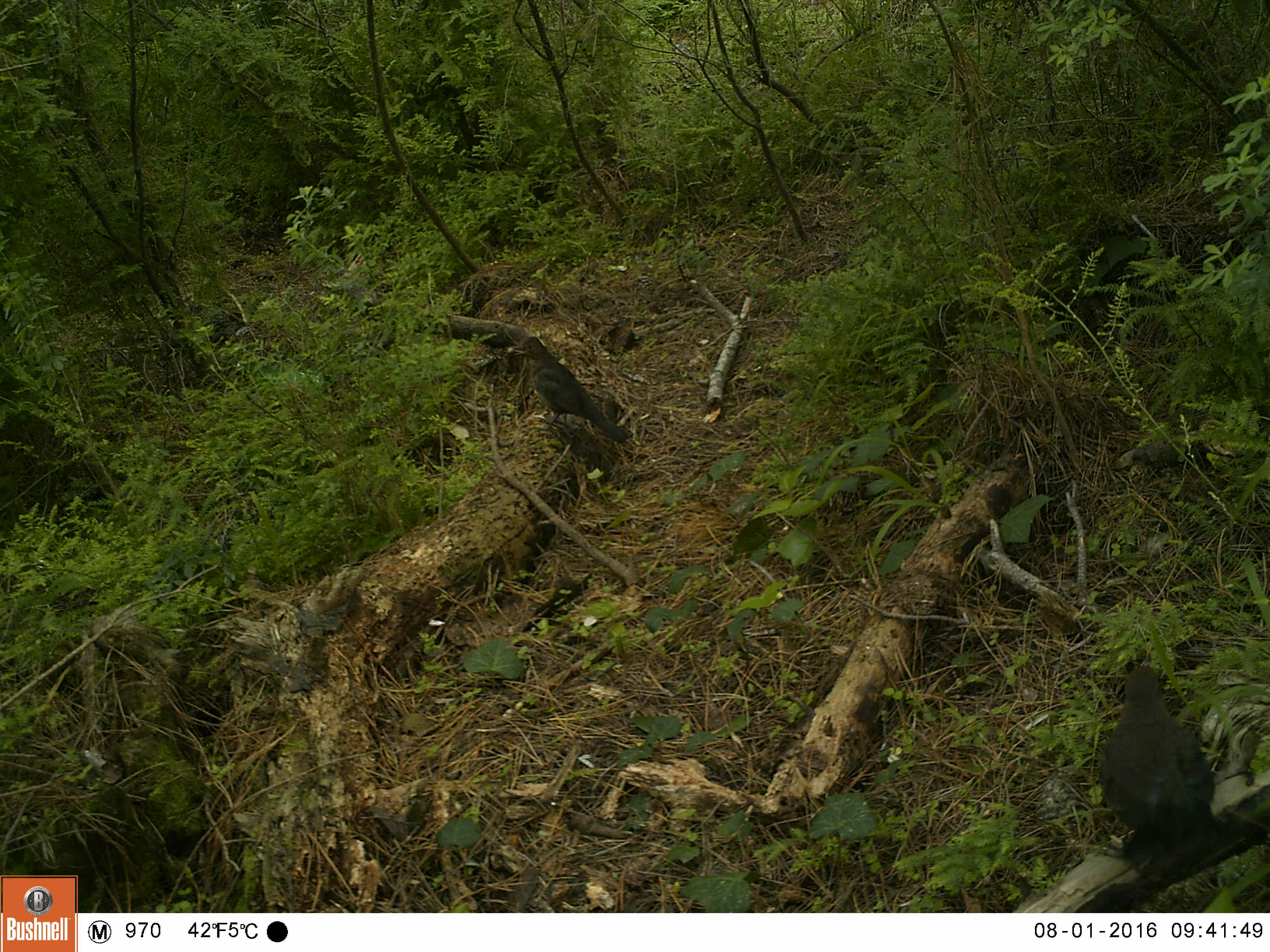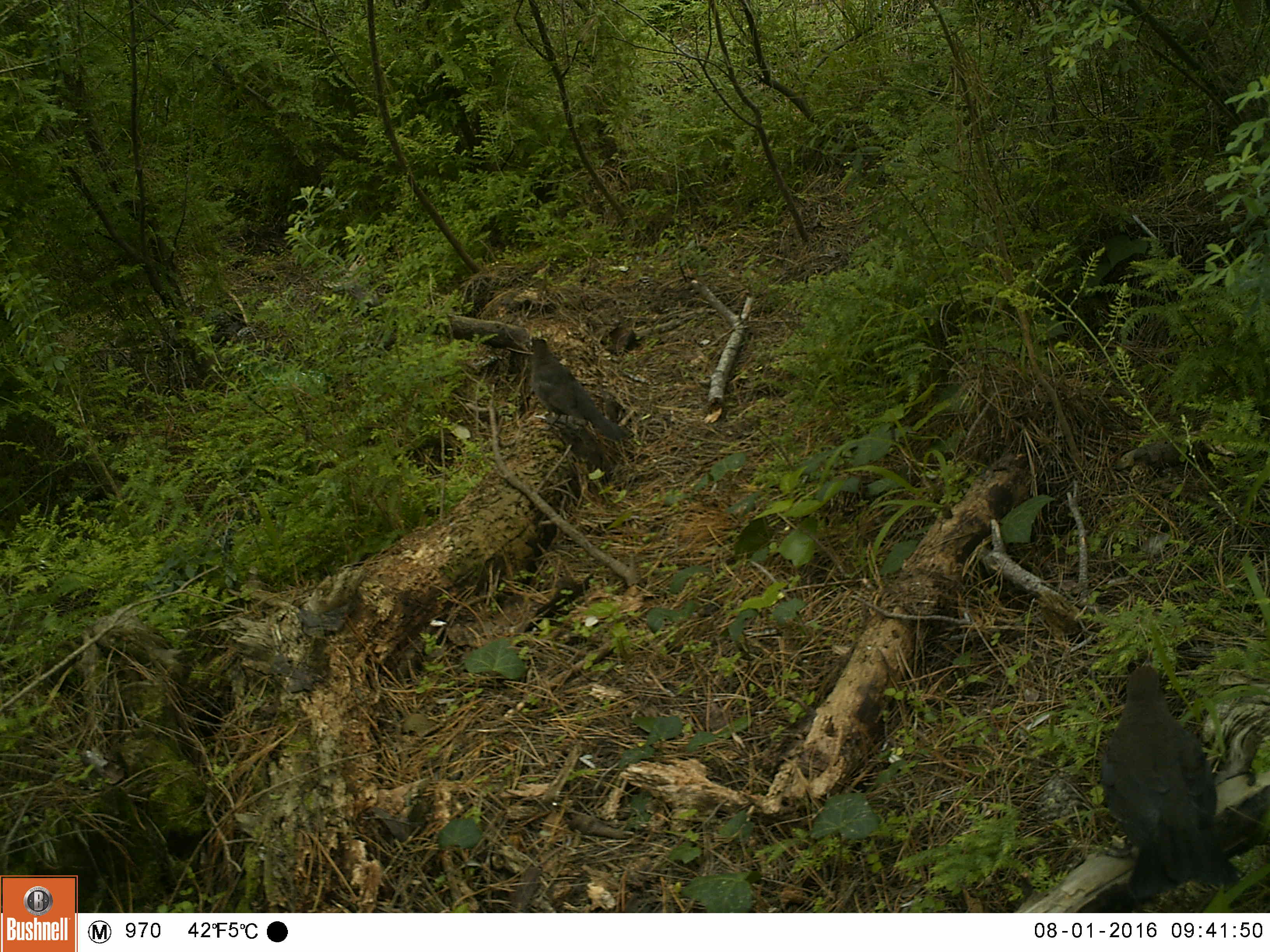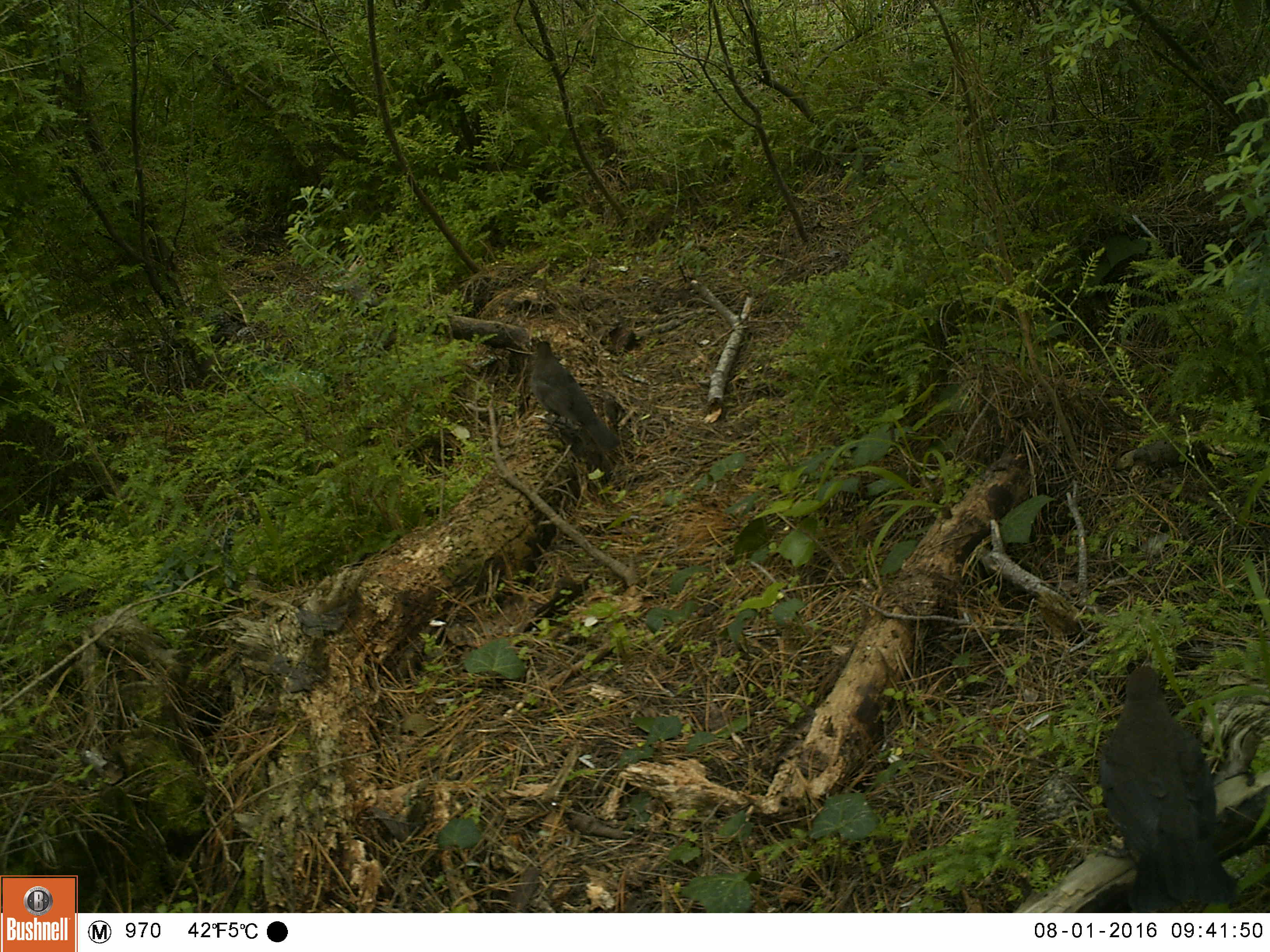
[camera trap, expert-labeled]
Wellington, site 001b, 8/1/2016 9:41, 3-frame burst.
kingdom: Animalia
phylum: Chordata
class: Aves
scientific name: Aves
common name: bird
Bird (Aves).